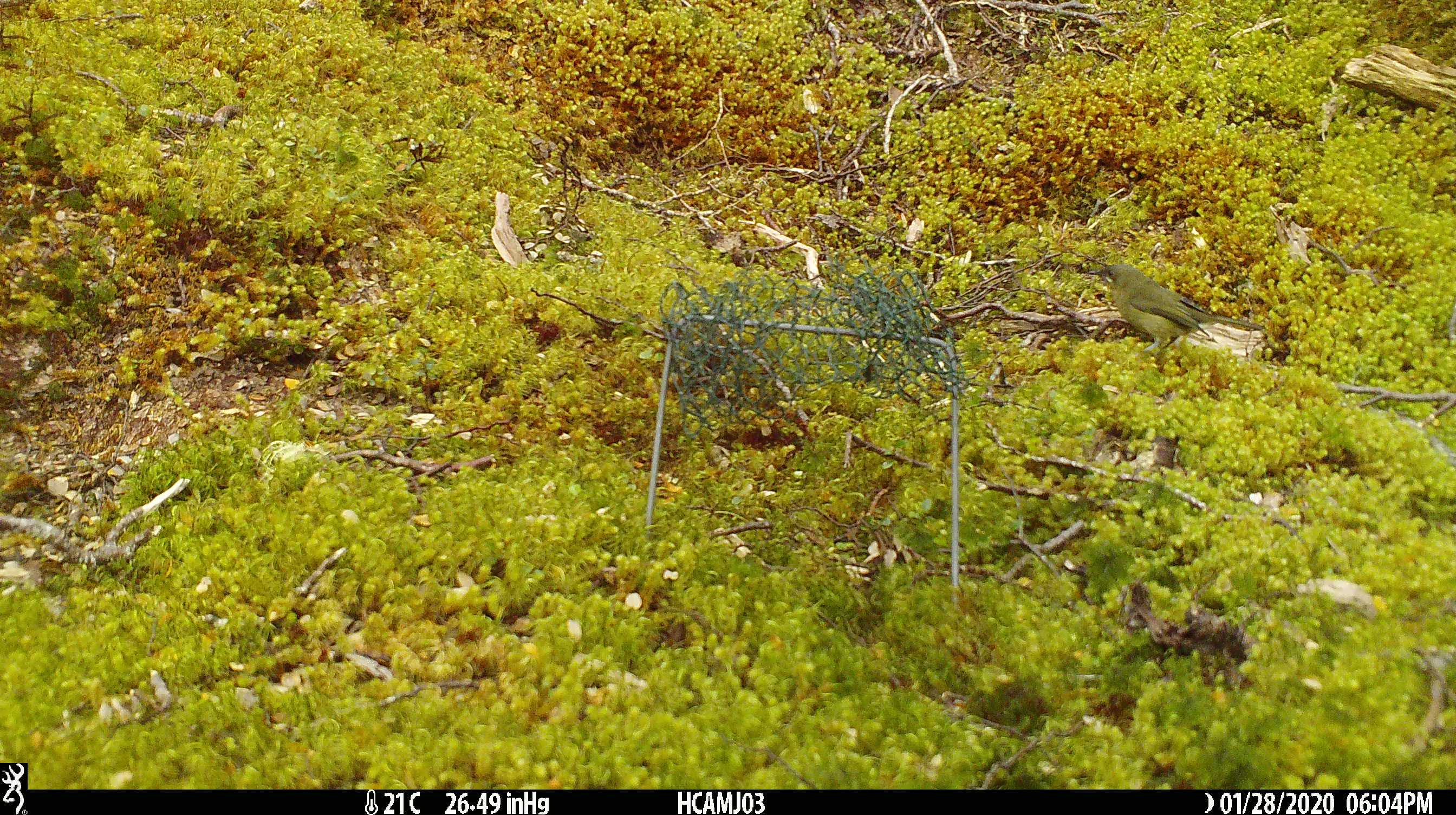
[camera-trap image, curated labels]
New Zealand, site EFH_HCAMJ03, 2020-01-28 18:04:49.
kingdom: Animalia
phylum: Chordata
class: Aves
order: Passeriformes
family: Meliphagidae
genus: Anthornis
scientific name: Anthornis melanura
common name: new zealand bellbird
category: bellbird